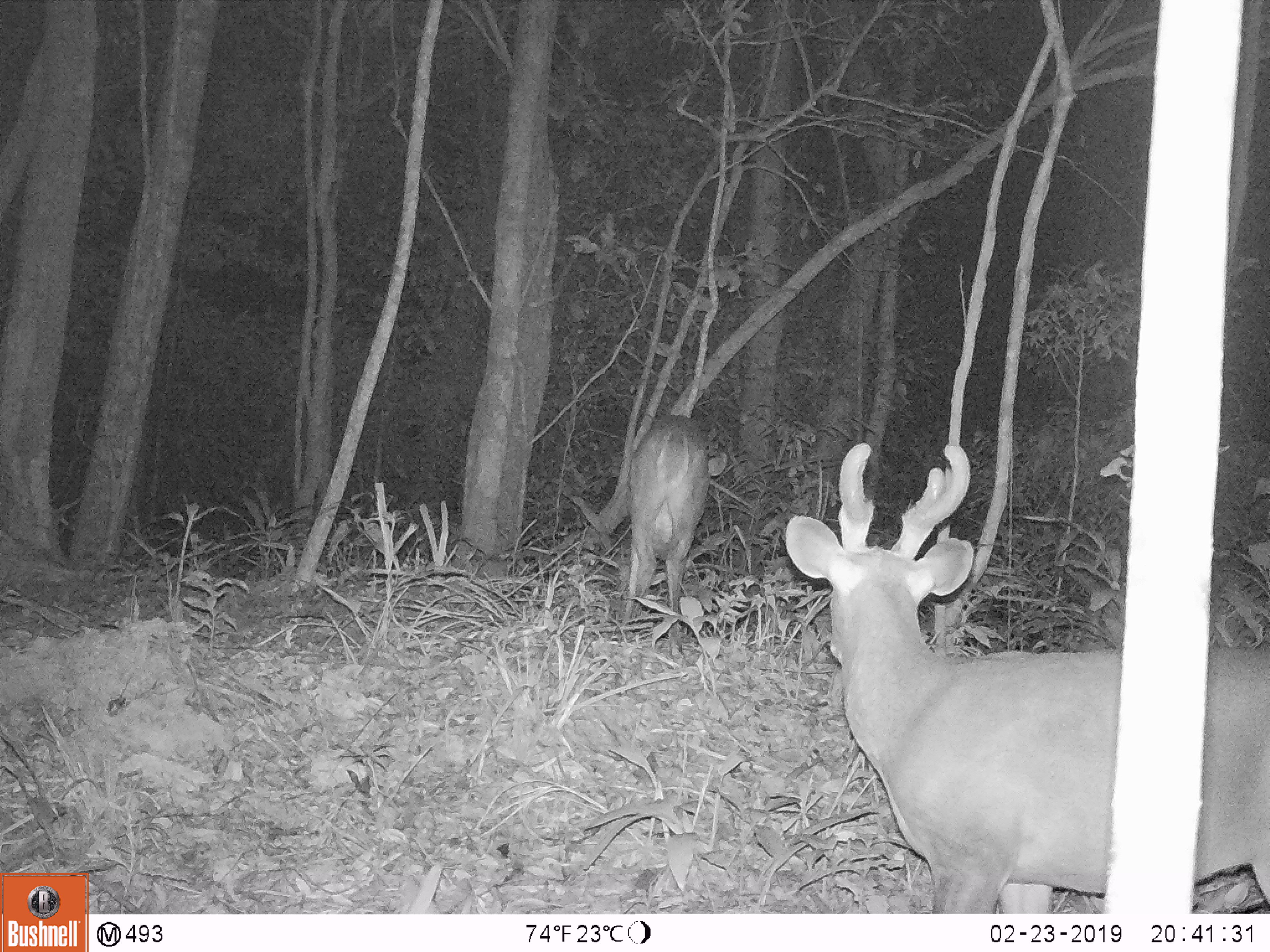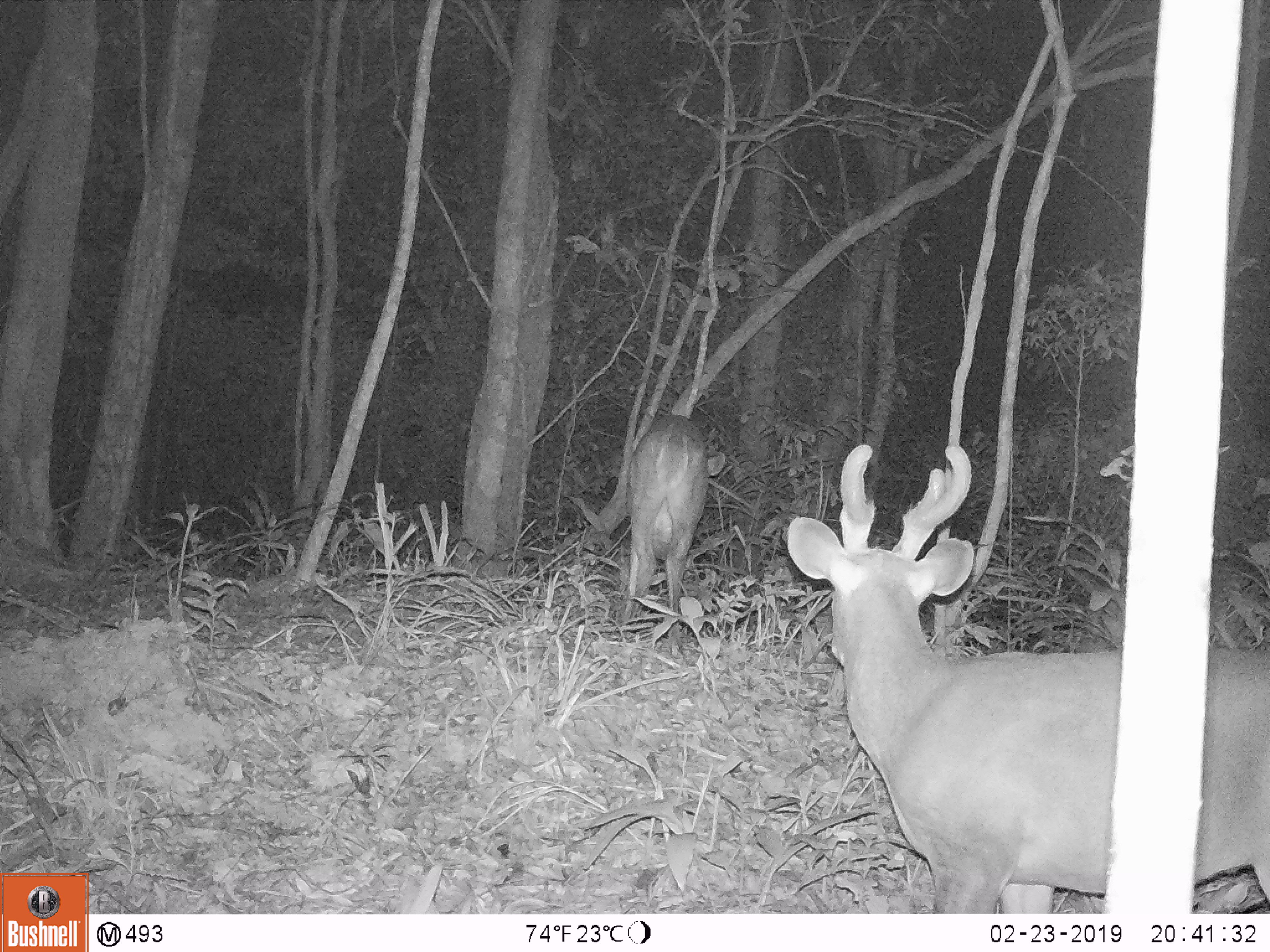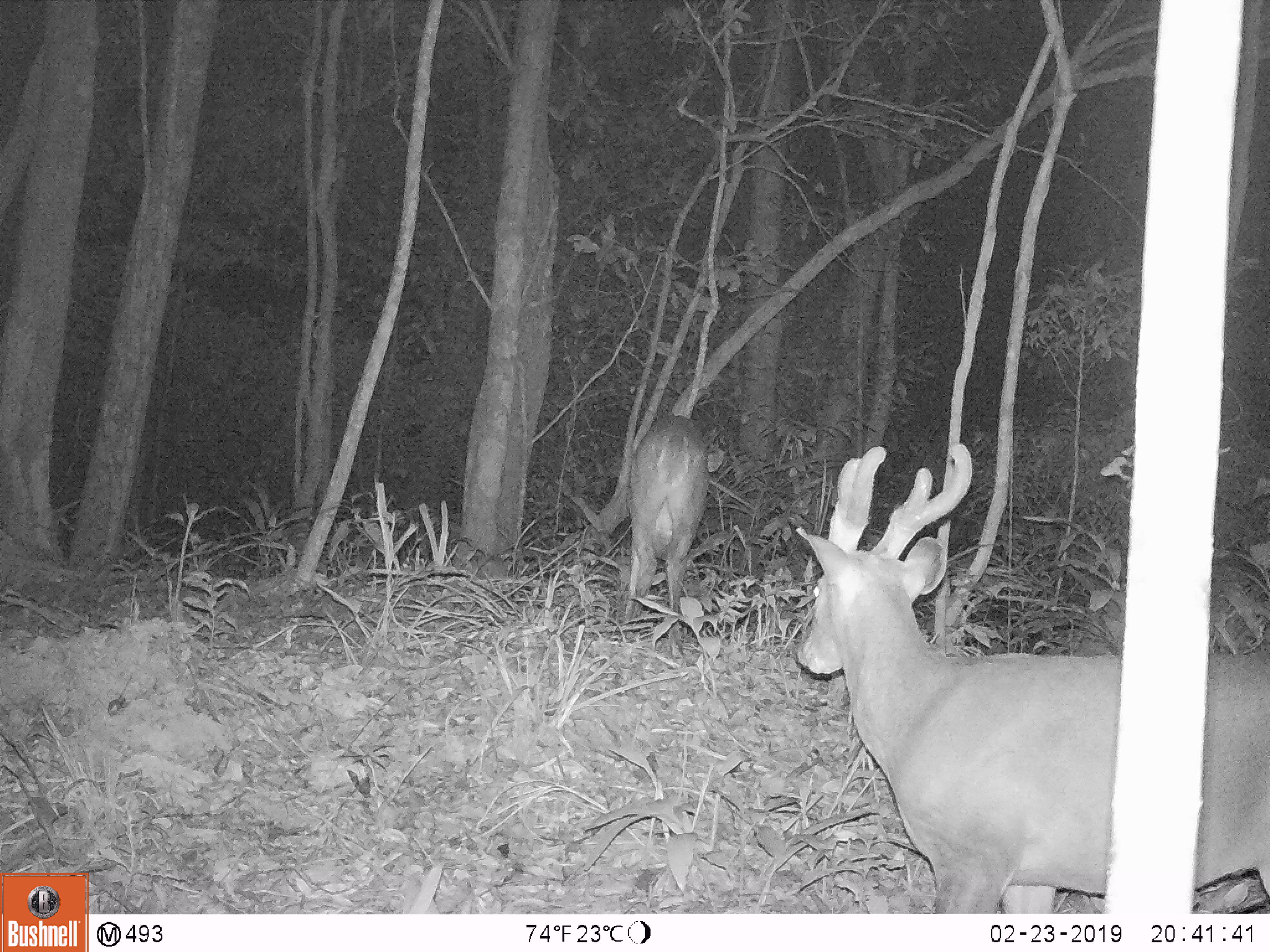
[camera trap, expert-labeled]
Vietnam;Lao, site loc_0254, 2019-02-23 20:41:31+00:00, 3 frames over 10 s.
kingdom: Animalia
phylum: Chordata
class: Mammalia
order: Artiodactyla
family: Cervidae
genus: Muntiacus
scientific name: Muntiacus vuquangensis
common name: large-antlered muntjac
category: large antlered muntjac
Large antlered muntjac (large-antlered muntjac) (Muntiacus vuquangensis). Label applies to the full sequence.